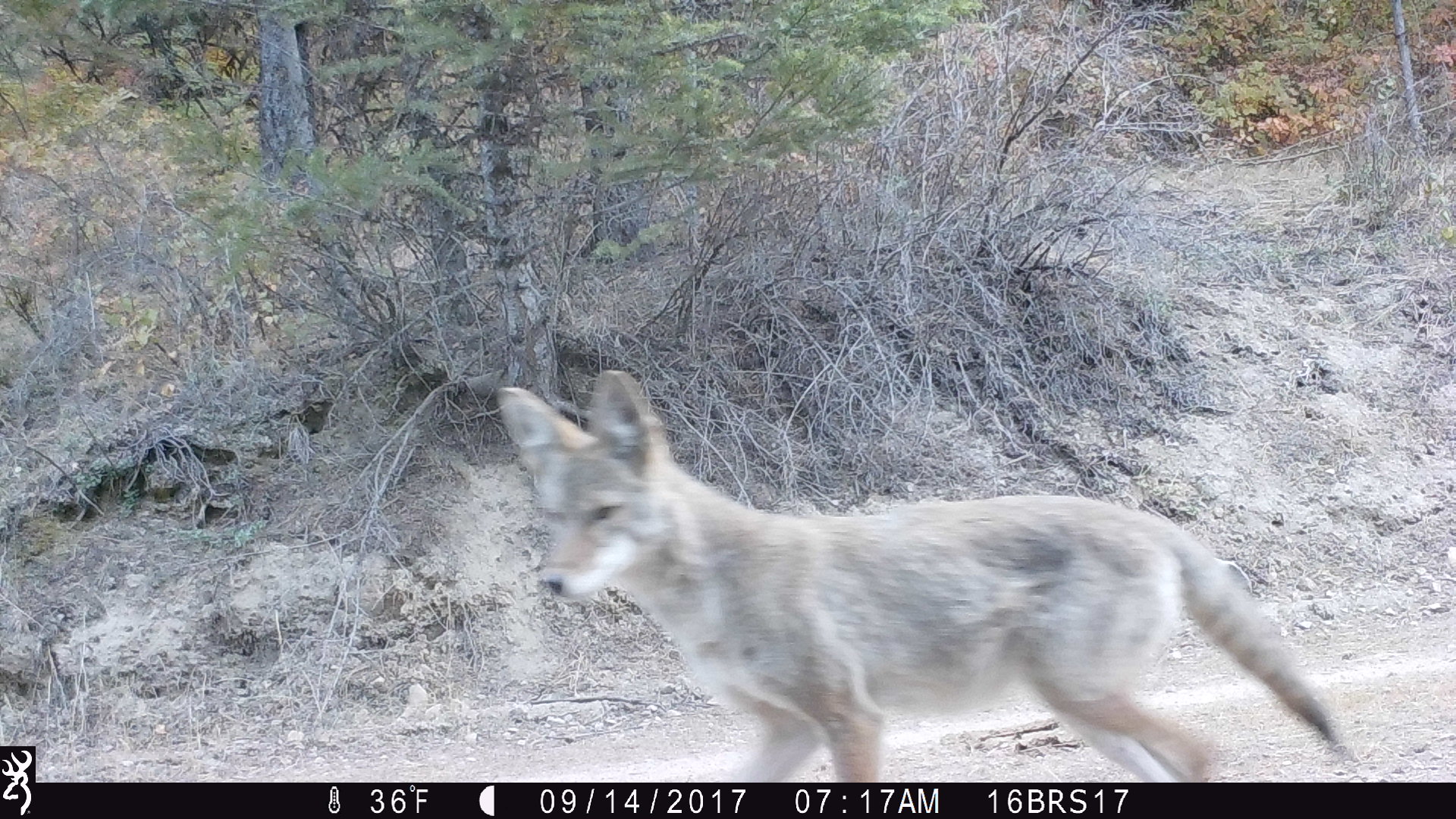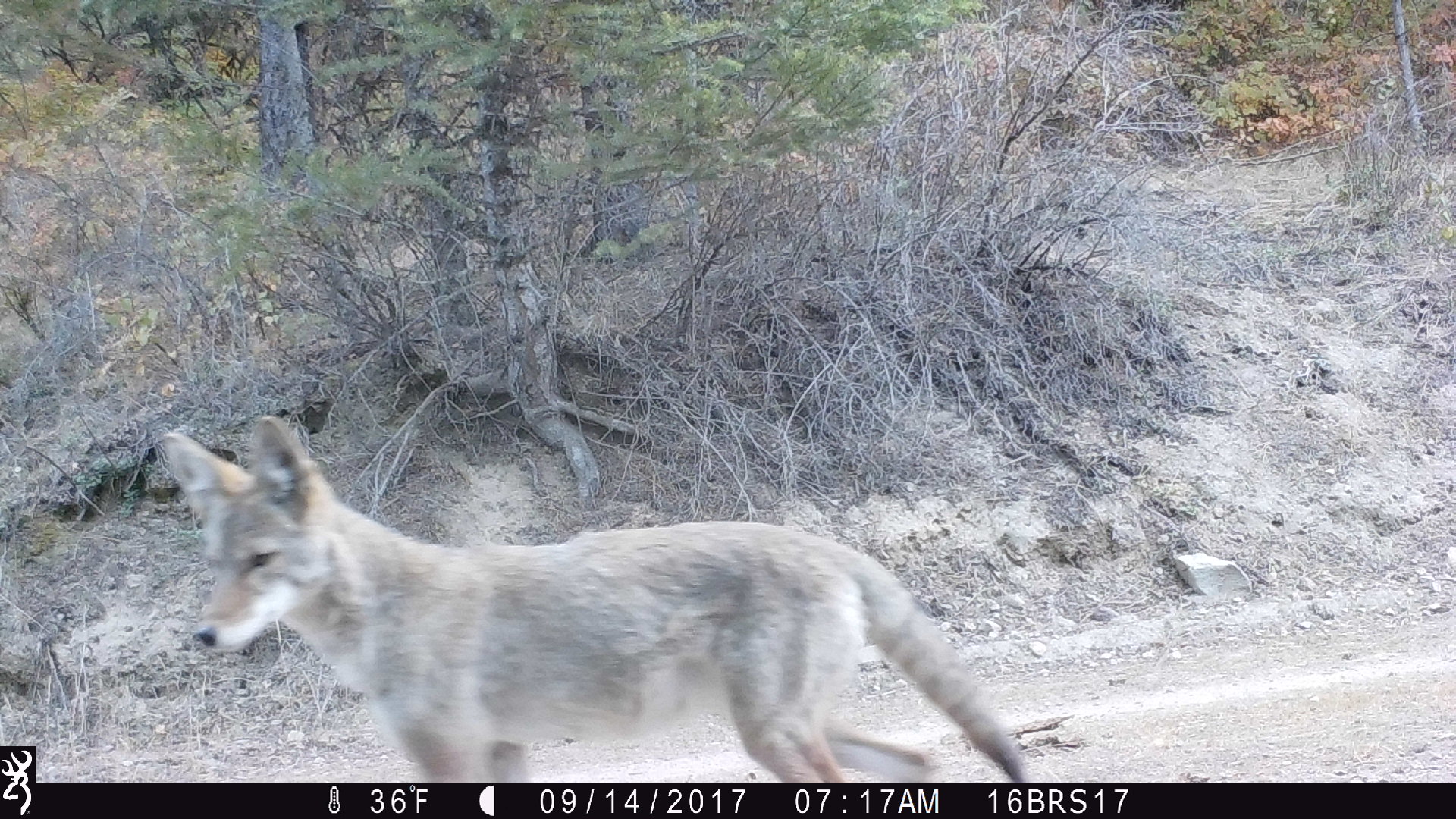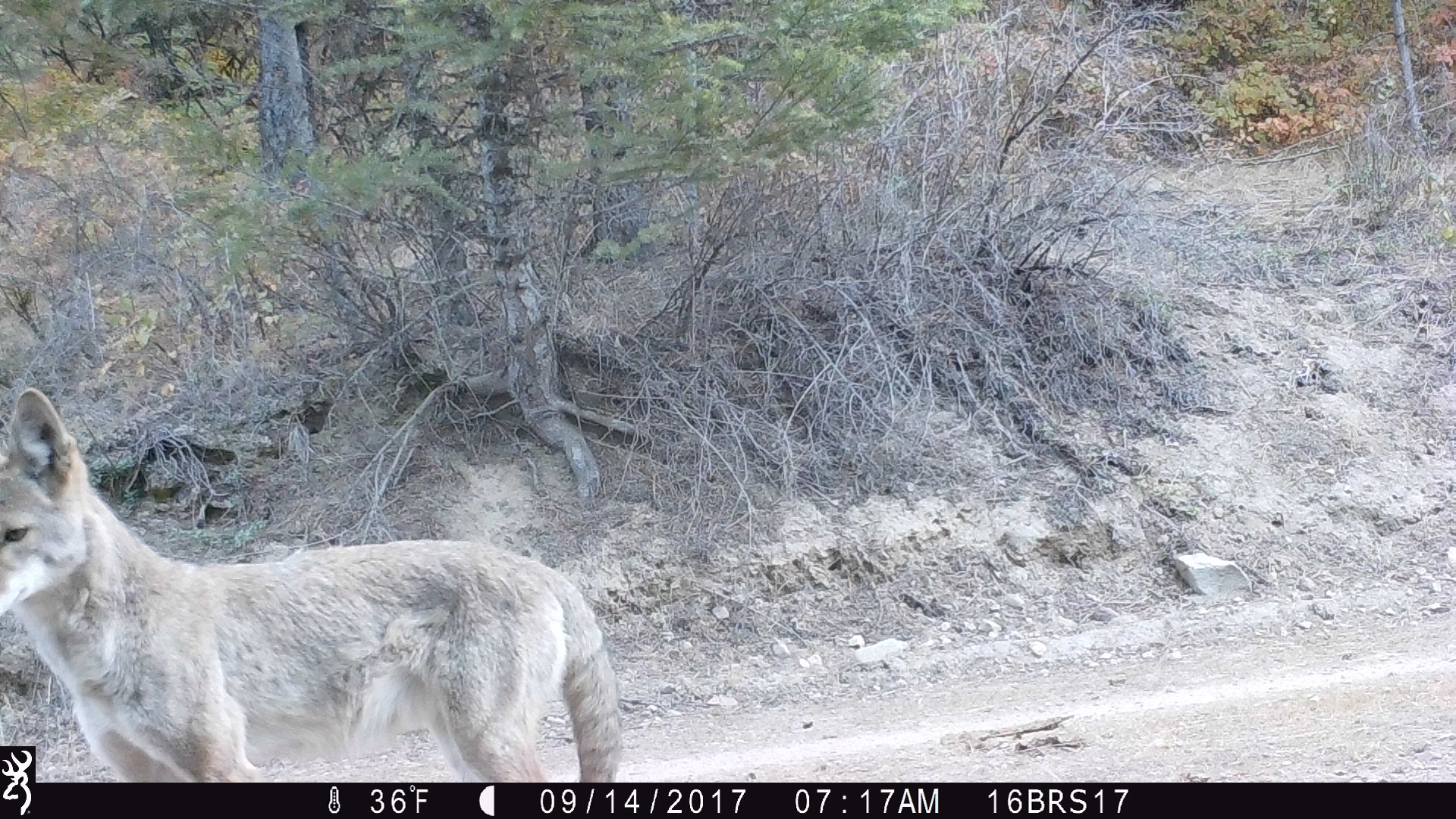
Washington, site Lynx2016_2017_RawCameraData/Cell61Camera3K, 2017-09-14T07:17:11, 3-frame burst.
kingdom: Animalia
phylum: Chordata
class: Mammalia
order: Carnivora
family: Canidae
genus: Canis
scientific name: Canis latrans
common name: coyote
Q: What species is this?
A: Canis latrans (coyote).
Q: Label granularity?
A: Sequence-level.